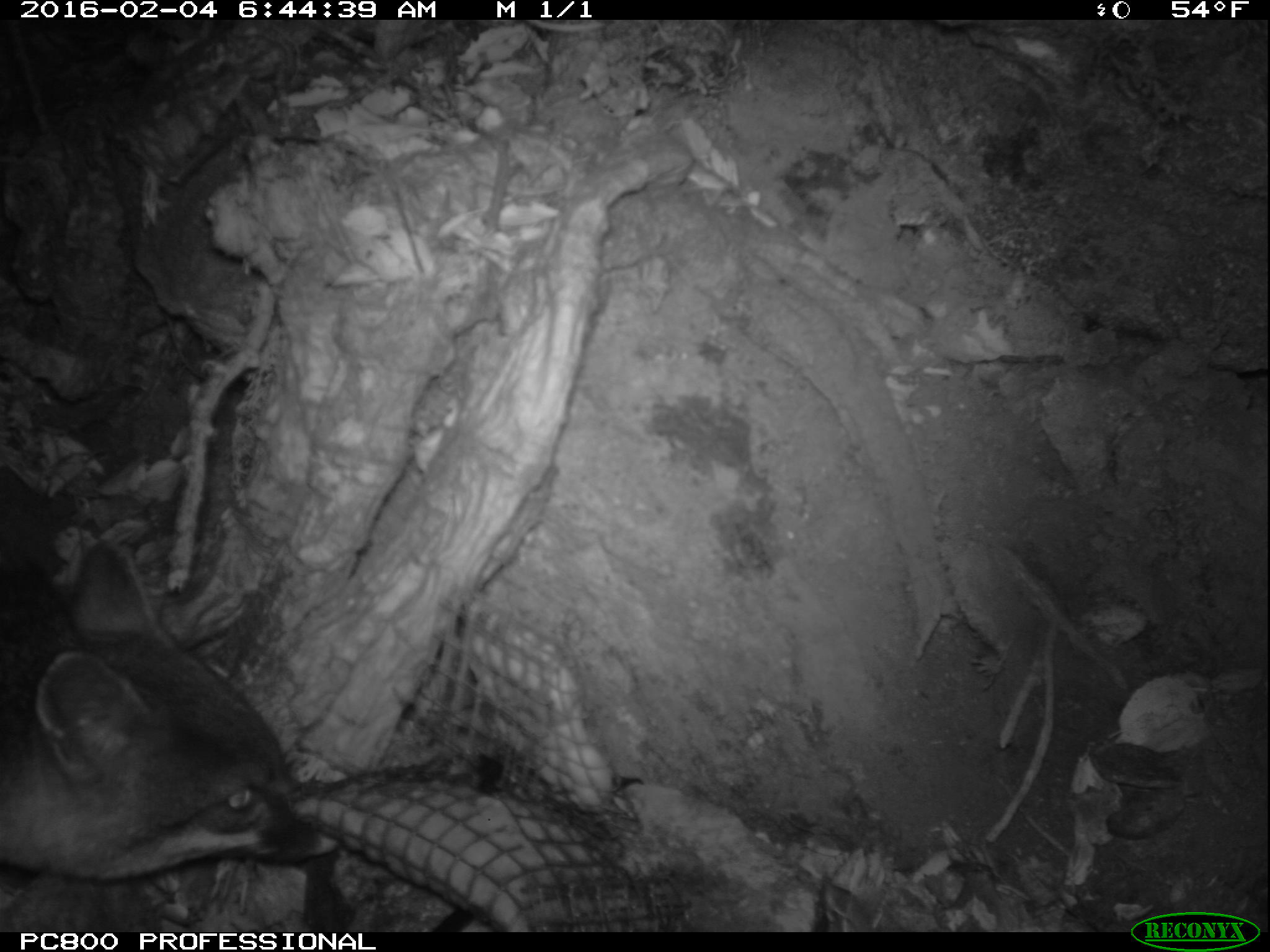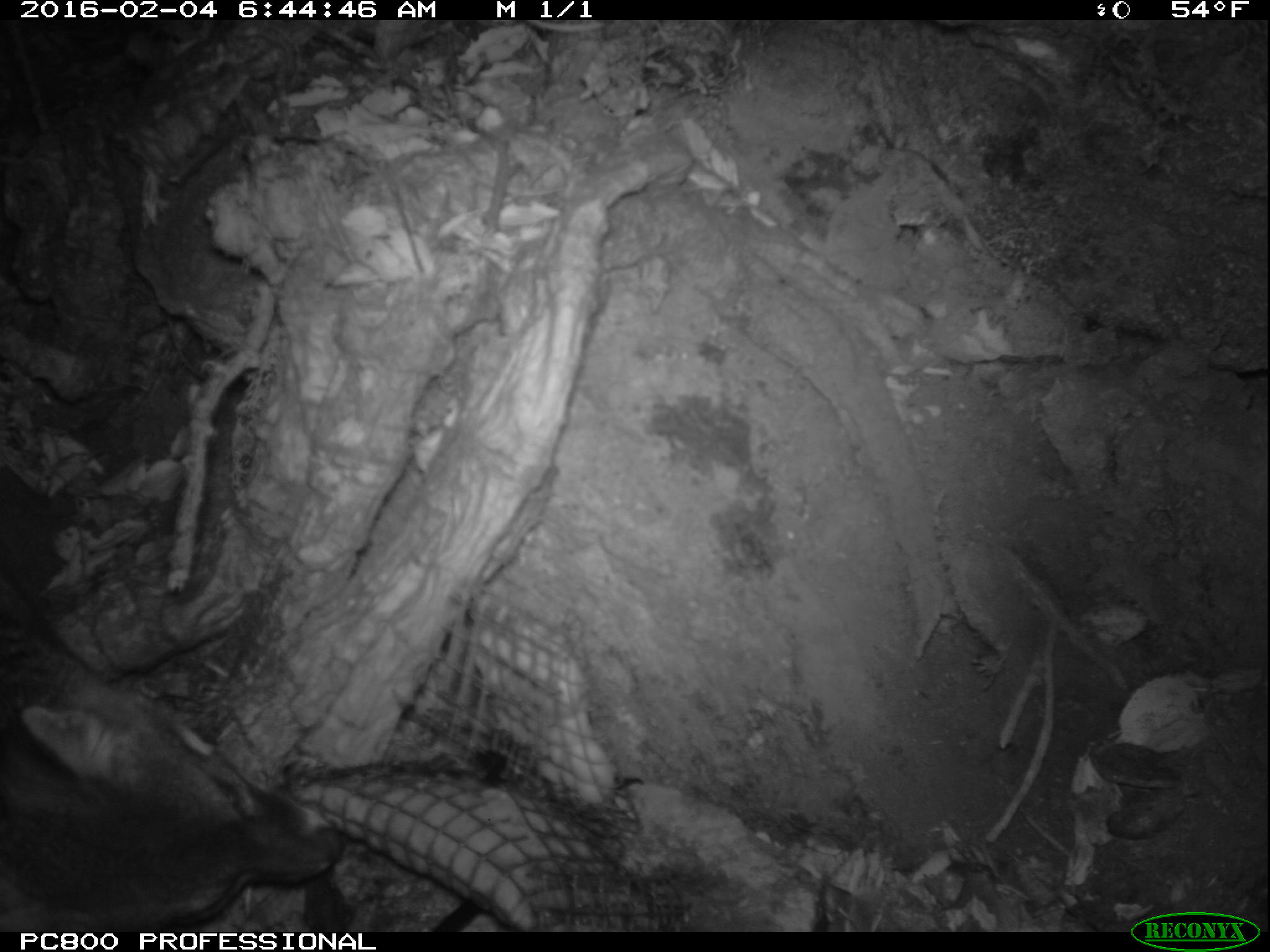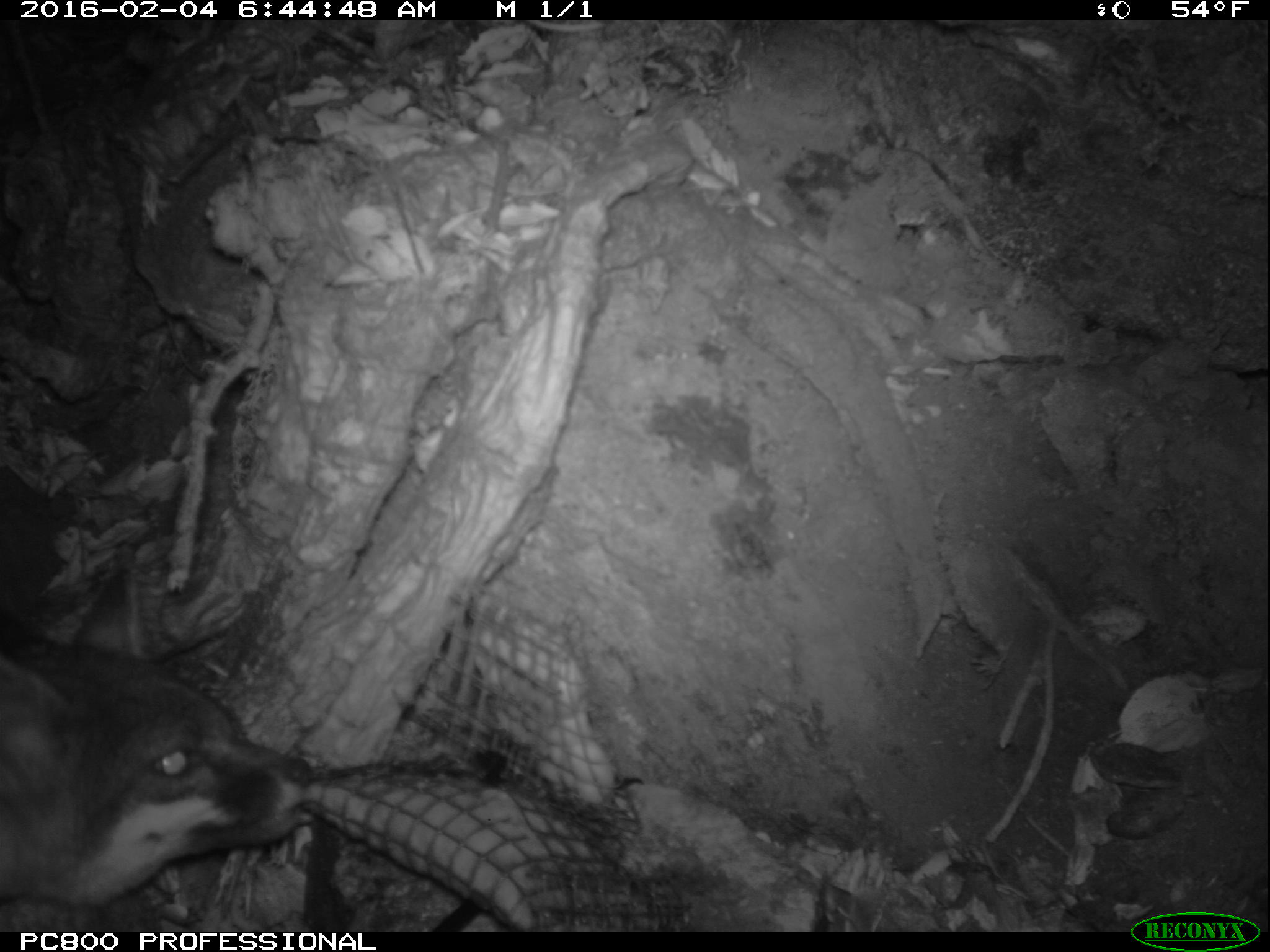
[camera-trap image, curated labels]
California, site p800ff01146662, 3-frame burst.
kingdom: Animalia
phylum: Chordata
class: Mammalia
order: Carnivora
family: Canidae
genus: Urocyon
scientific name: Urocyon littoralis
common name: island fox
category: fox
Fox (island fox) (Urocyon littoralis).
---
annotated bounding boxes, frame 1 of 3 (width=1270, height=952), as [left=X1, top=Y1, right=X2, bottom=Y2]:
fox: [left=0, top=540, right=322, bottom=883]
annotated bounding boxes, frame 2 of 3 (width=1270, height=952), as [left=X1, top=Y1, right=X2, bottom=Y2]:
fox: [left=0, top=580, right=340, bottom=932]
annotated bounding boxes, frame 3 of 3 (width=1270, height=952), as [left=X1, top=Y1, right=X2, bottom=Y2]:
fox: [left=0, top=562, right=316, bottom=931]